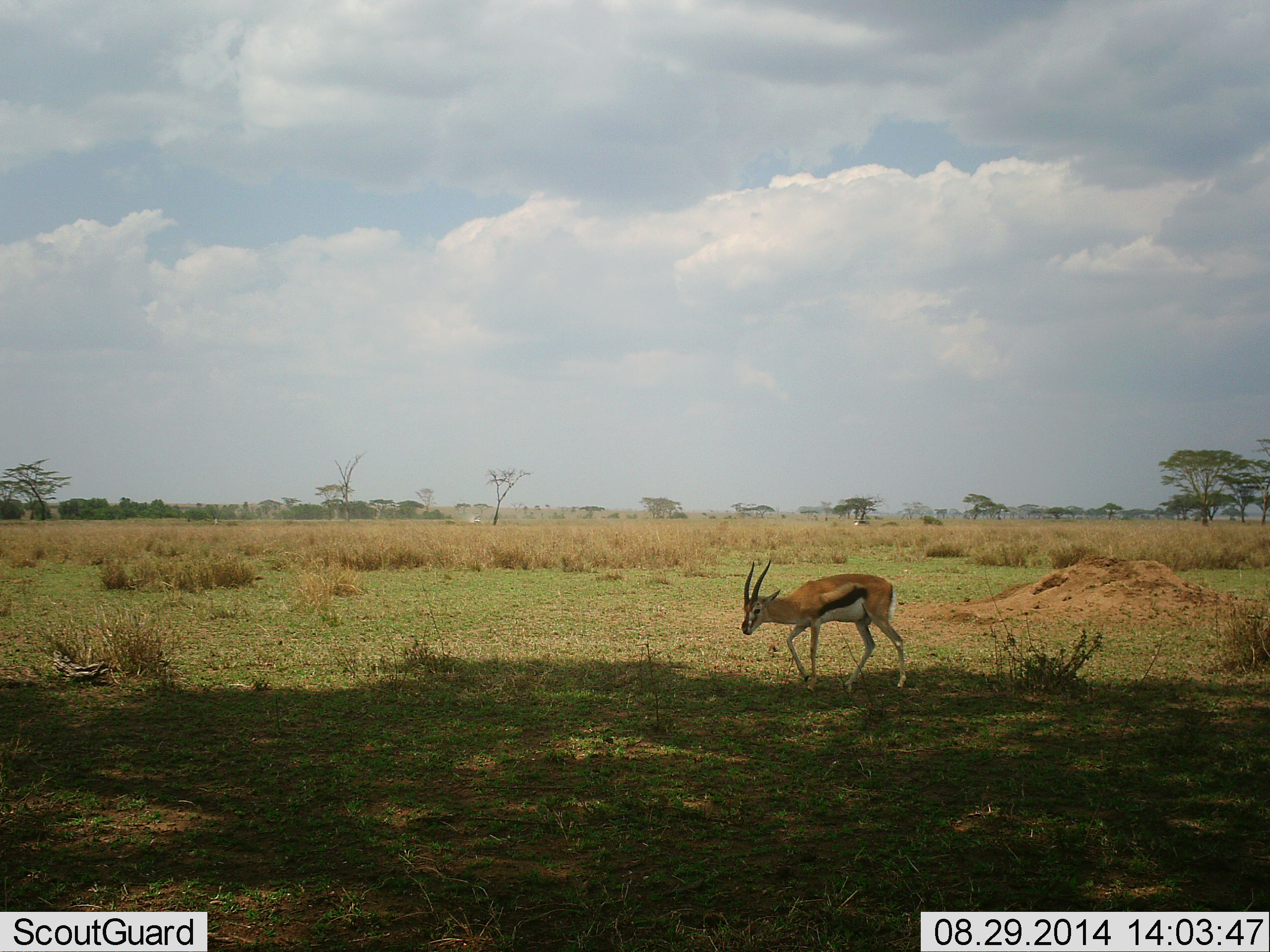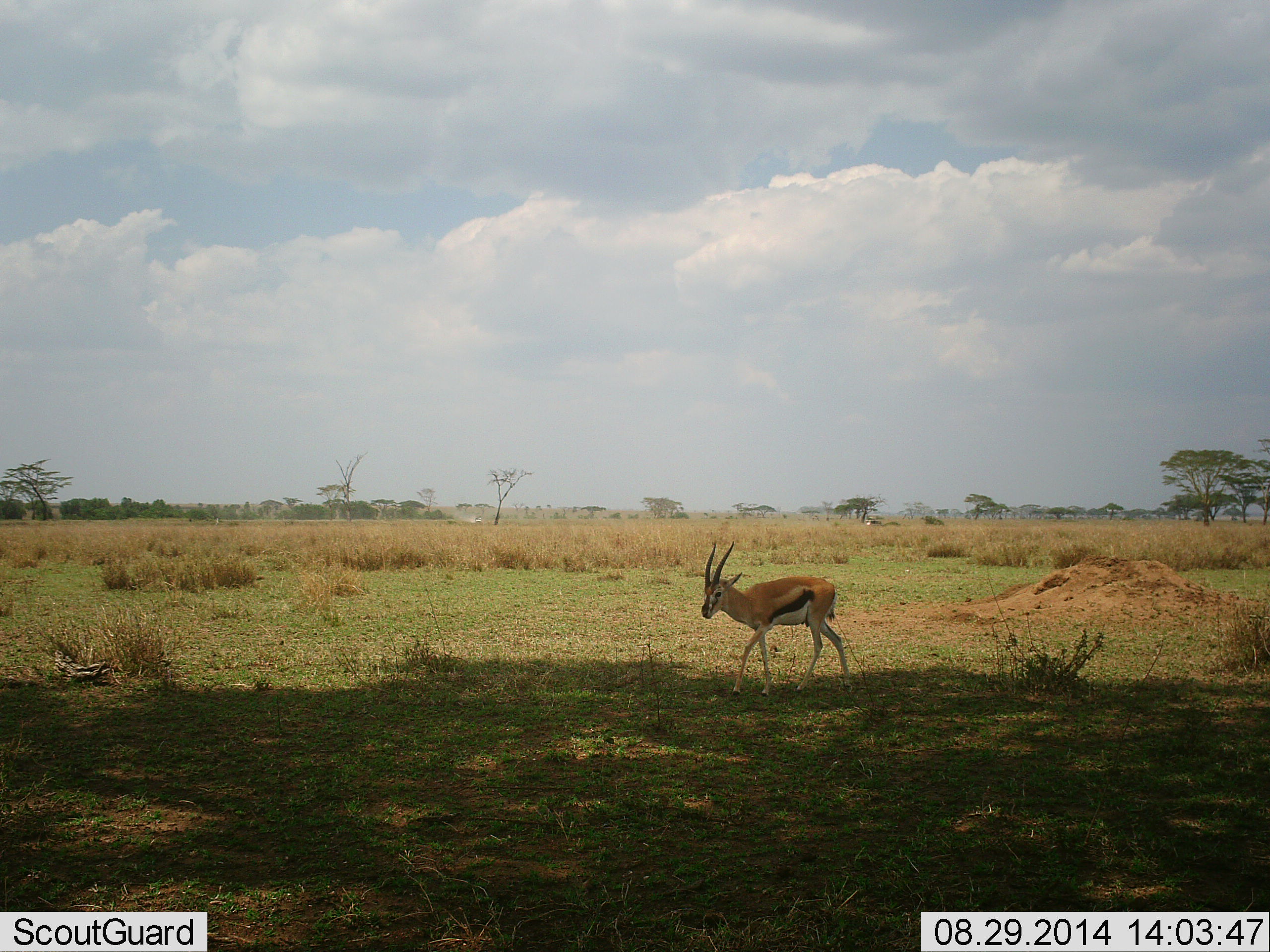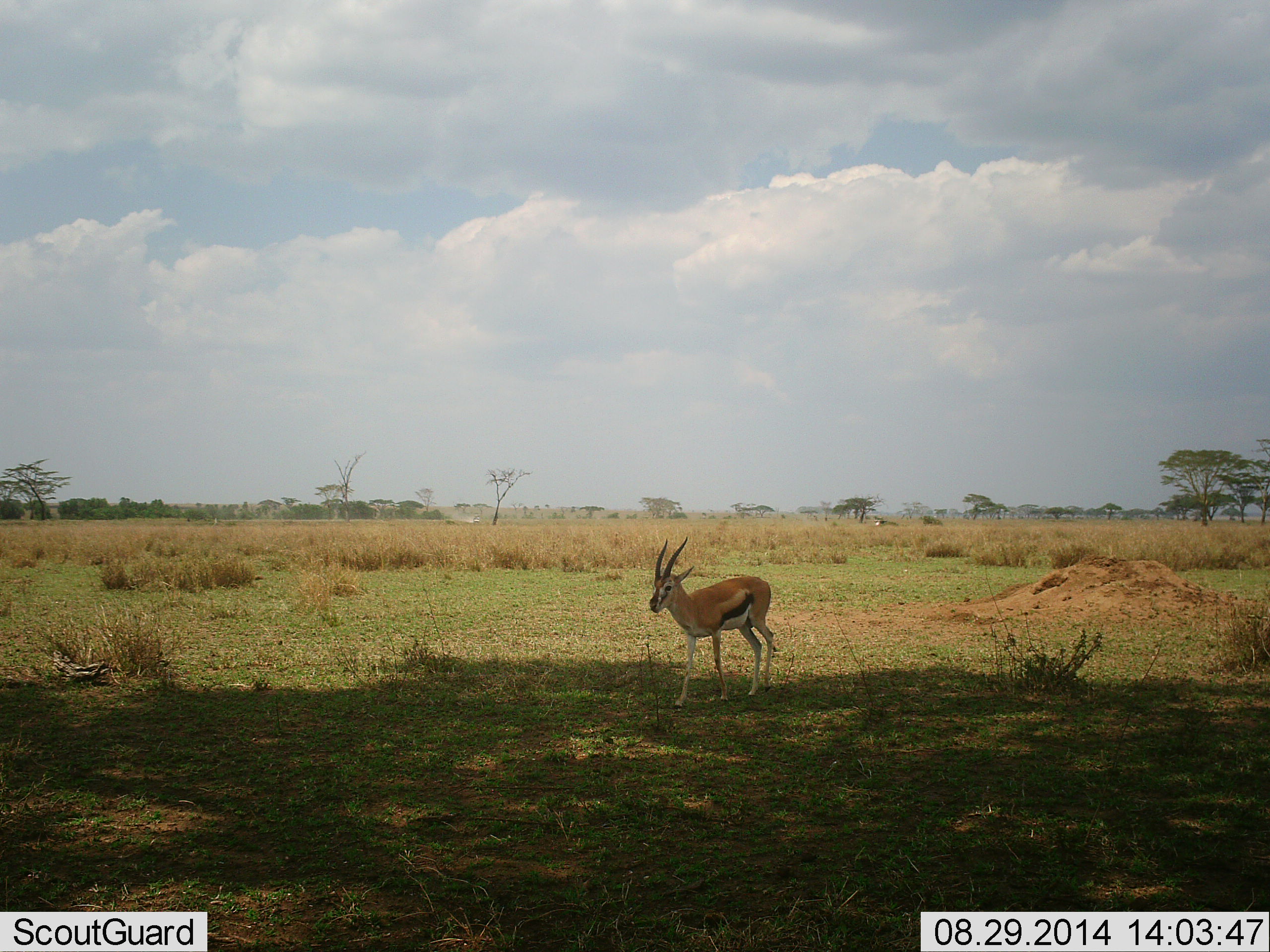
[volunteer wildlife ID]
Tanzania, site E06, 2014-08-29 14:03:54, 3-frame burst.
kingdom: Animalia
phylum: Chordata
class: Mammalia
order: Artiodactyla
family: Bovidae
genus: Eudorcas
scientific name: Eudorcas thomsonii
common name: thomson's gazelle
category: gazellethomsons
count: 1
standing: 8%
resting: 0%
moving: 100%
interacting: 0%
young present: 0%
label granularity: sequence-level